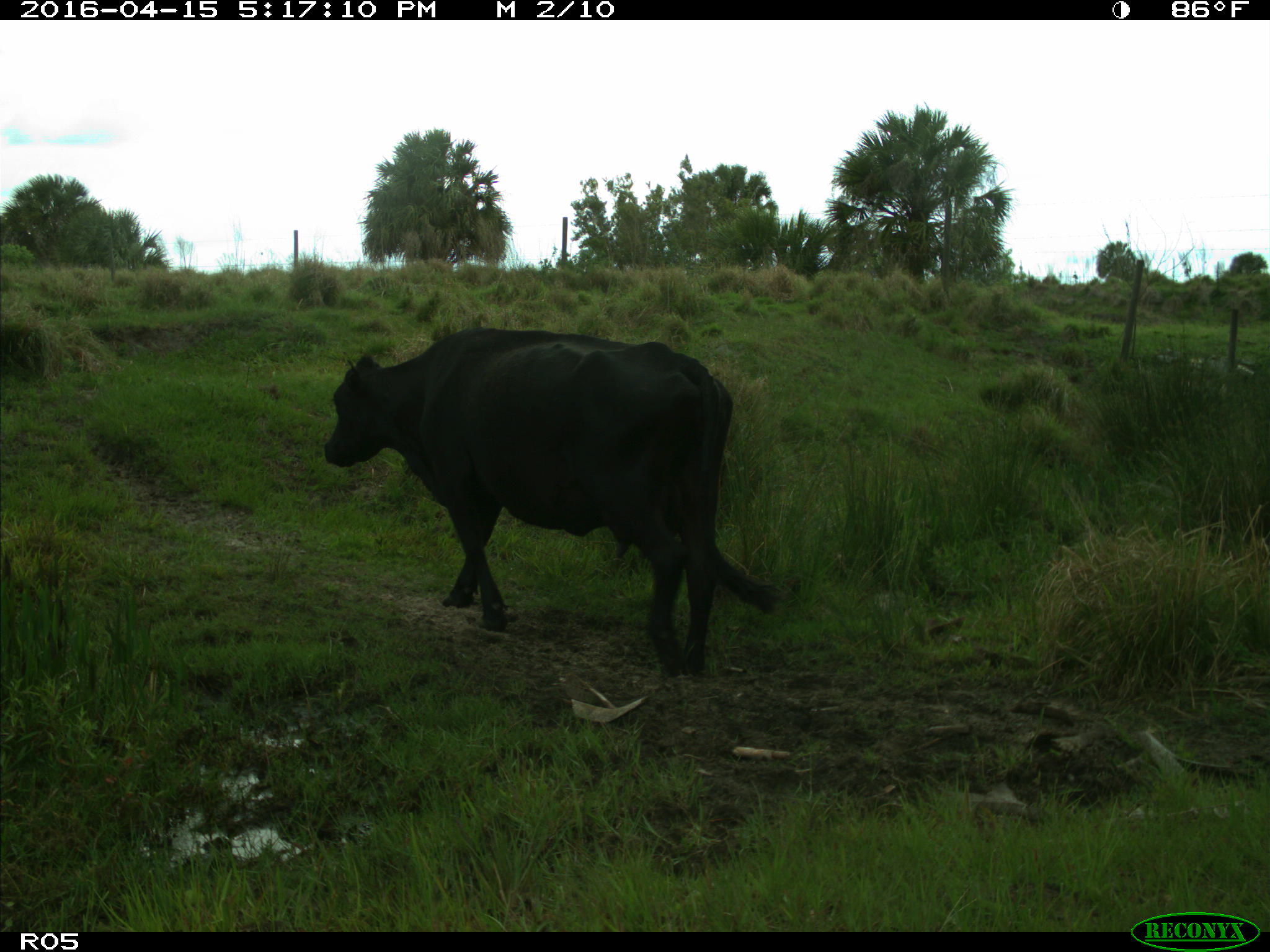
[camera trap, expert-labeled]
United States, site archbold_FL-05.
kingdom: Animalia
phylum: Chordata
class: Mammalia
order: Artiodactyla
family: Bovidae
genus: Bos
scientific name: Bos taurus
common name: domestic cow